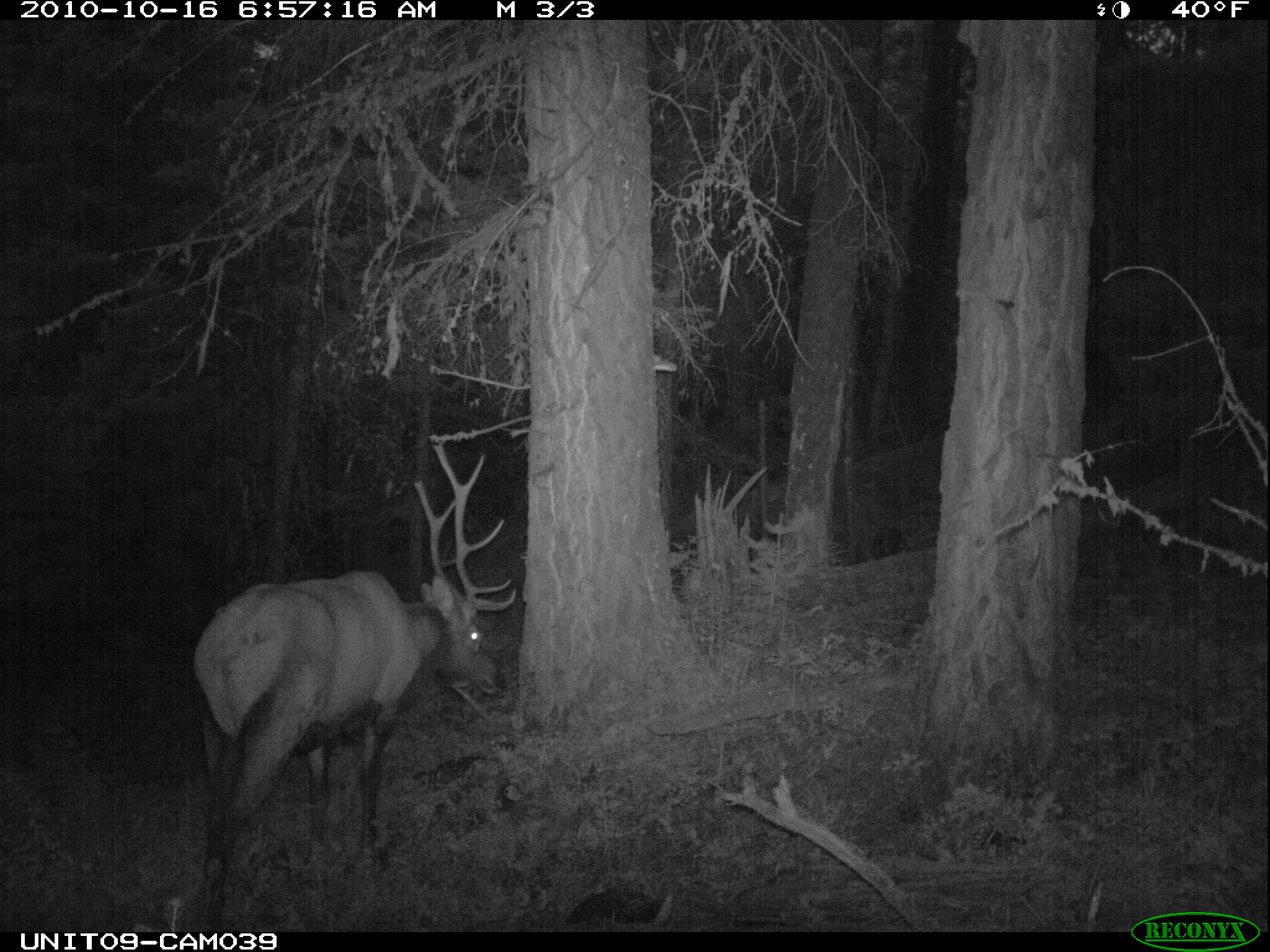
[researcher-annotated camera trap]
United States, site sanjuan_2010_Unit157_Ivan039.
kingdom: Animalia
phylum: Chordata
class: Mammalia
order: Artiodactyla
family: Cervidae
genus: Cervus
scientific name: Cervus elaphus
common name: red deer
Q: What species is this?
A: Cervus elaphus (red deer).